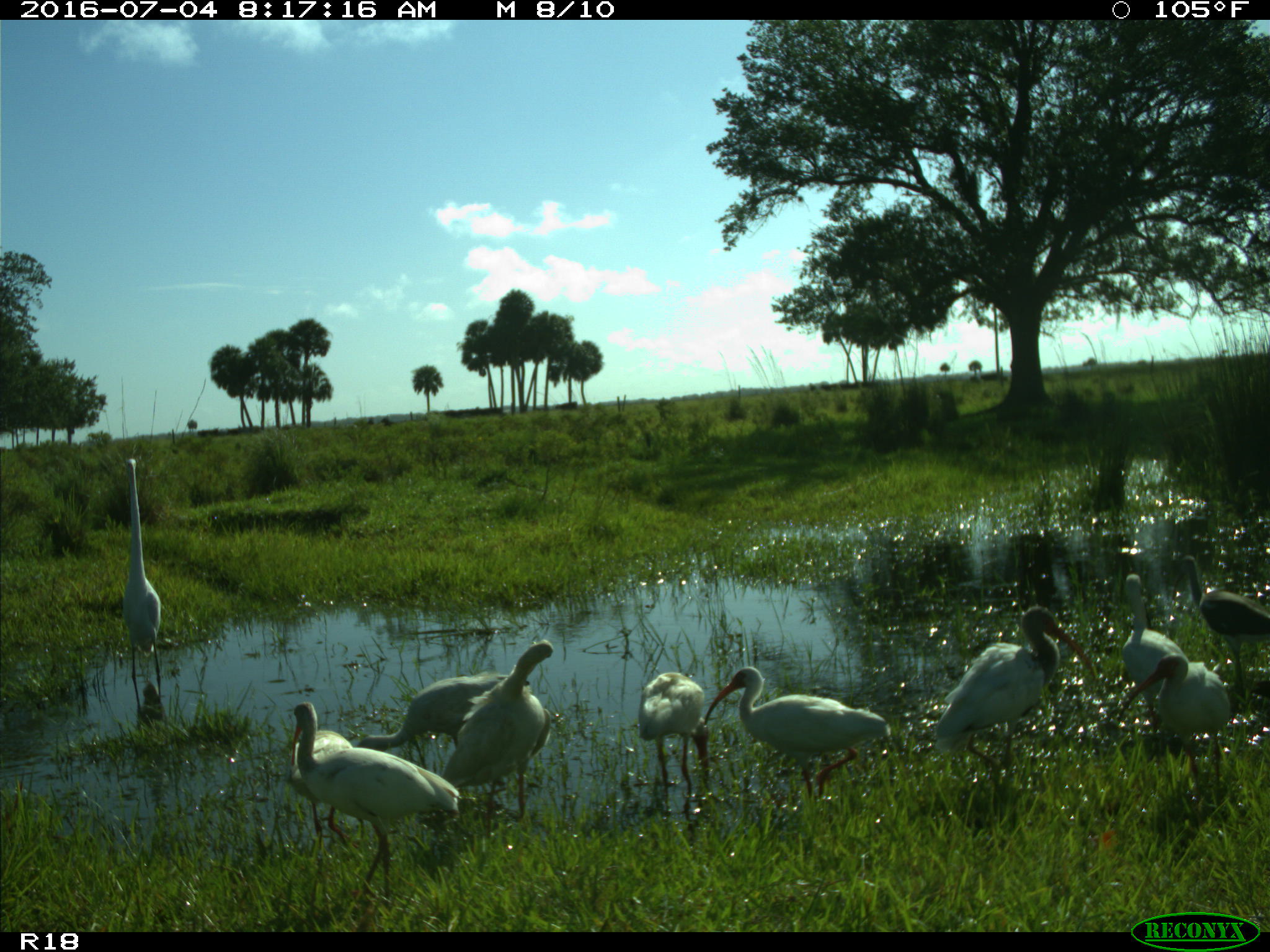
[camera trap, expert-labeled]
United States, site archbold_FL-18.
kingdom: Animalia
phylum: Chordata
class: Aves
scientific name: Aves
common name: birds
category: unidentified bird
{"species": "unidentified bird (birds) (Aves)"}